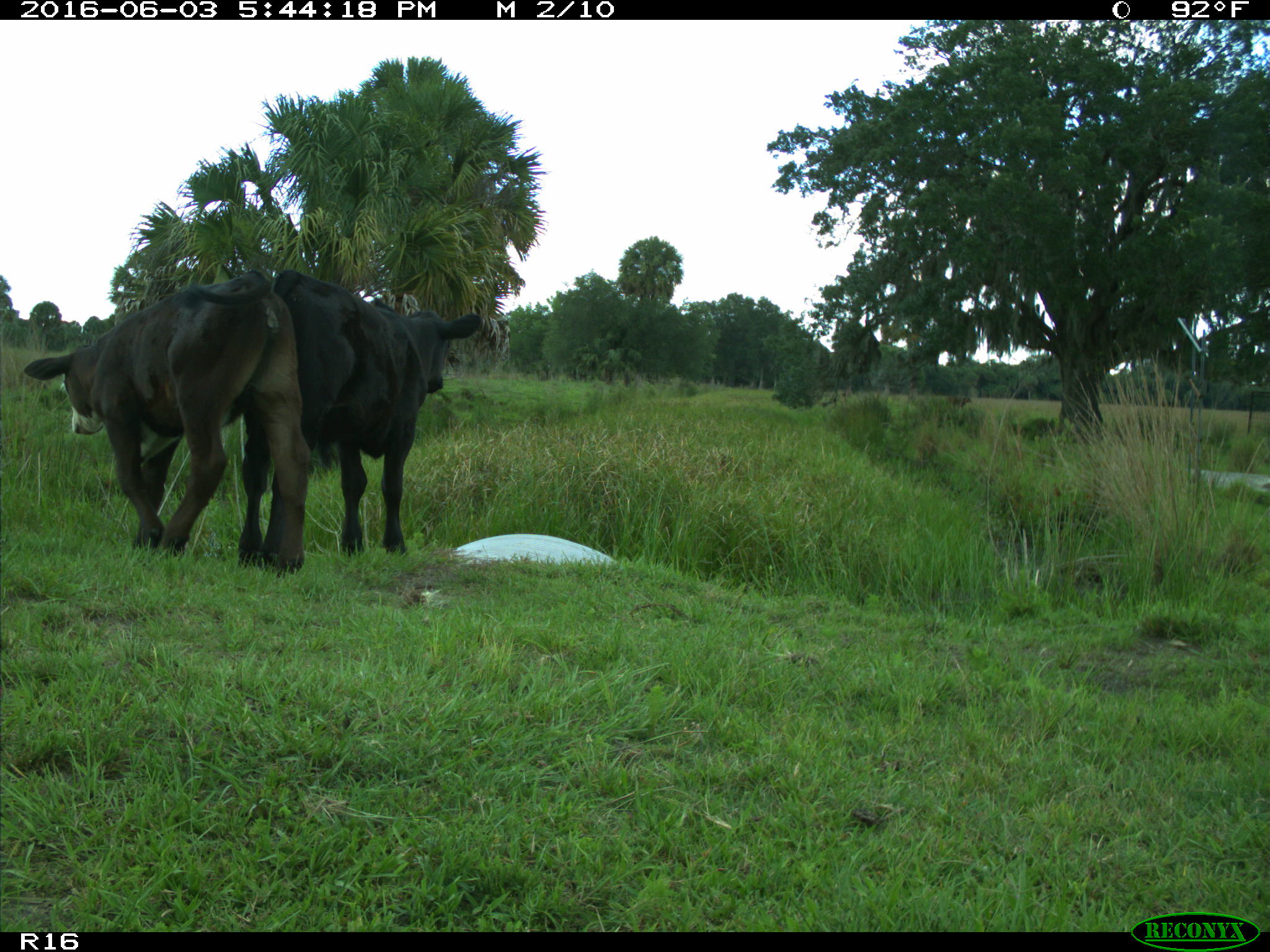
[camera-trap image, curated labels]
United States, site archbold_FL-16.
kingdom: Animalia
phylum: Chordata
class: Mammalia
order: Artiodactyla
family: Bovidae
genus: Bos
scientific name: Bos taurus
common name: domestic cow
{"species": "Bos taurus (domestic cow)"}